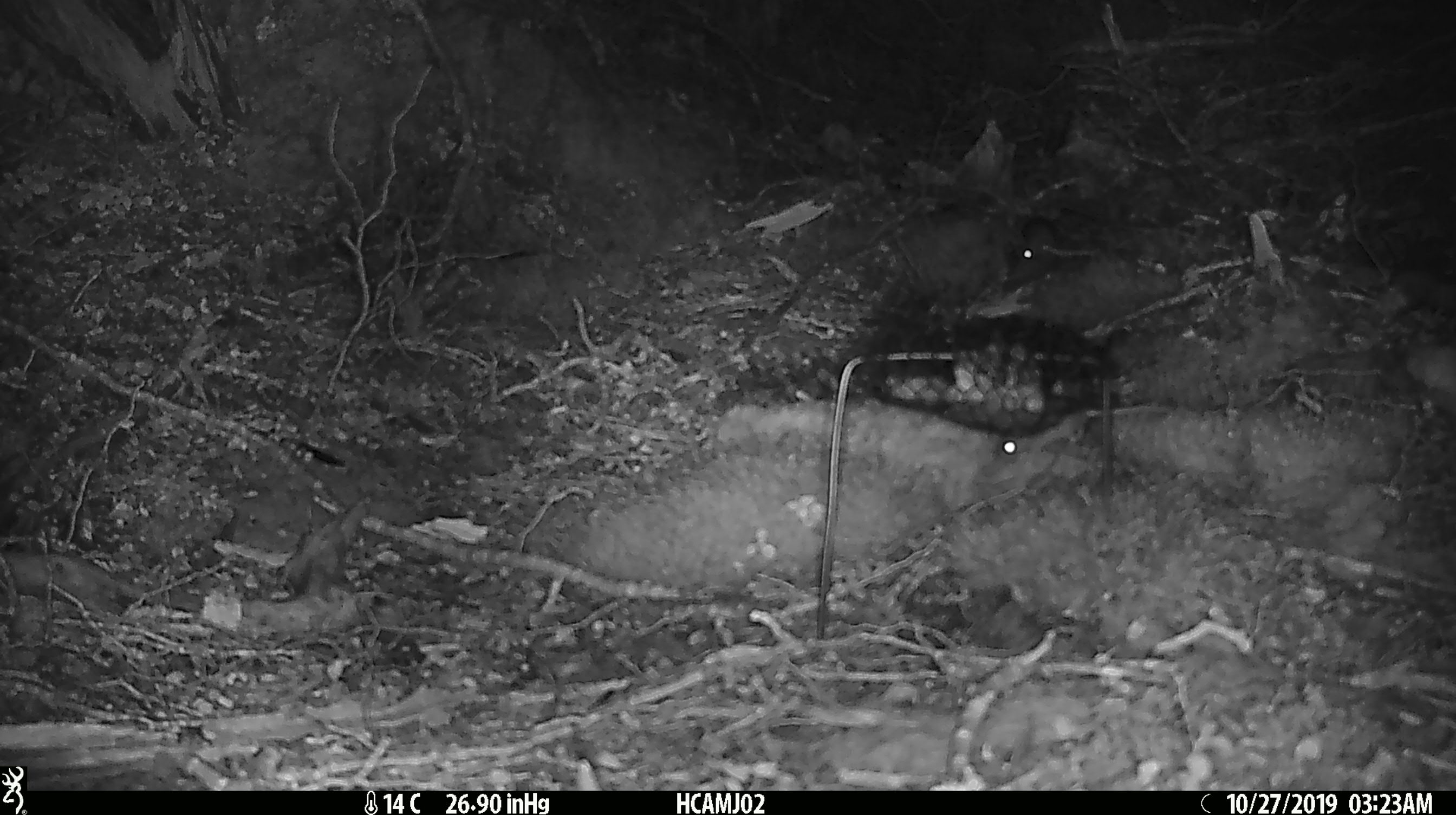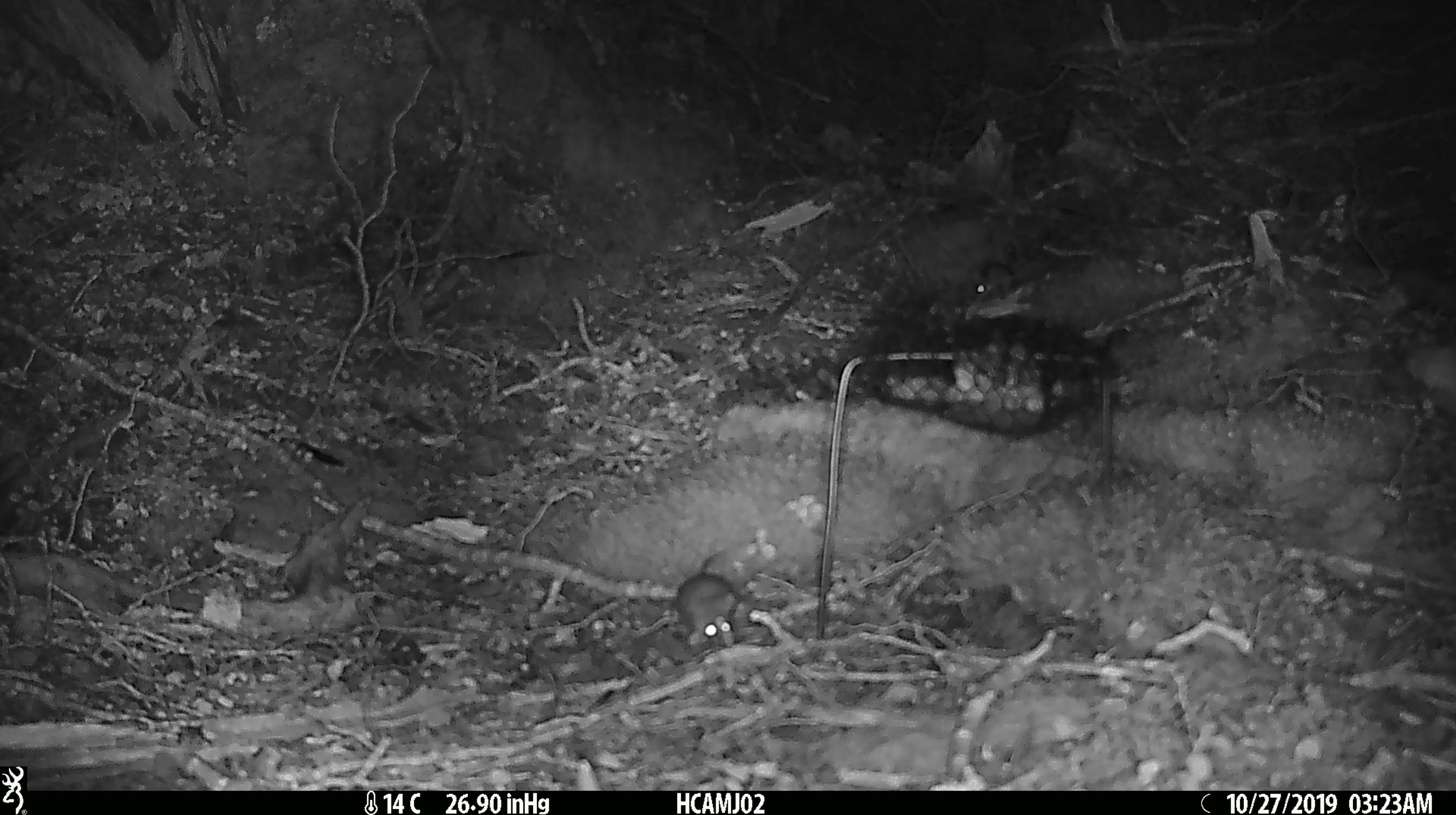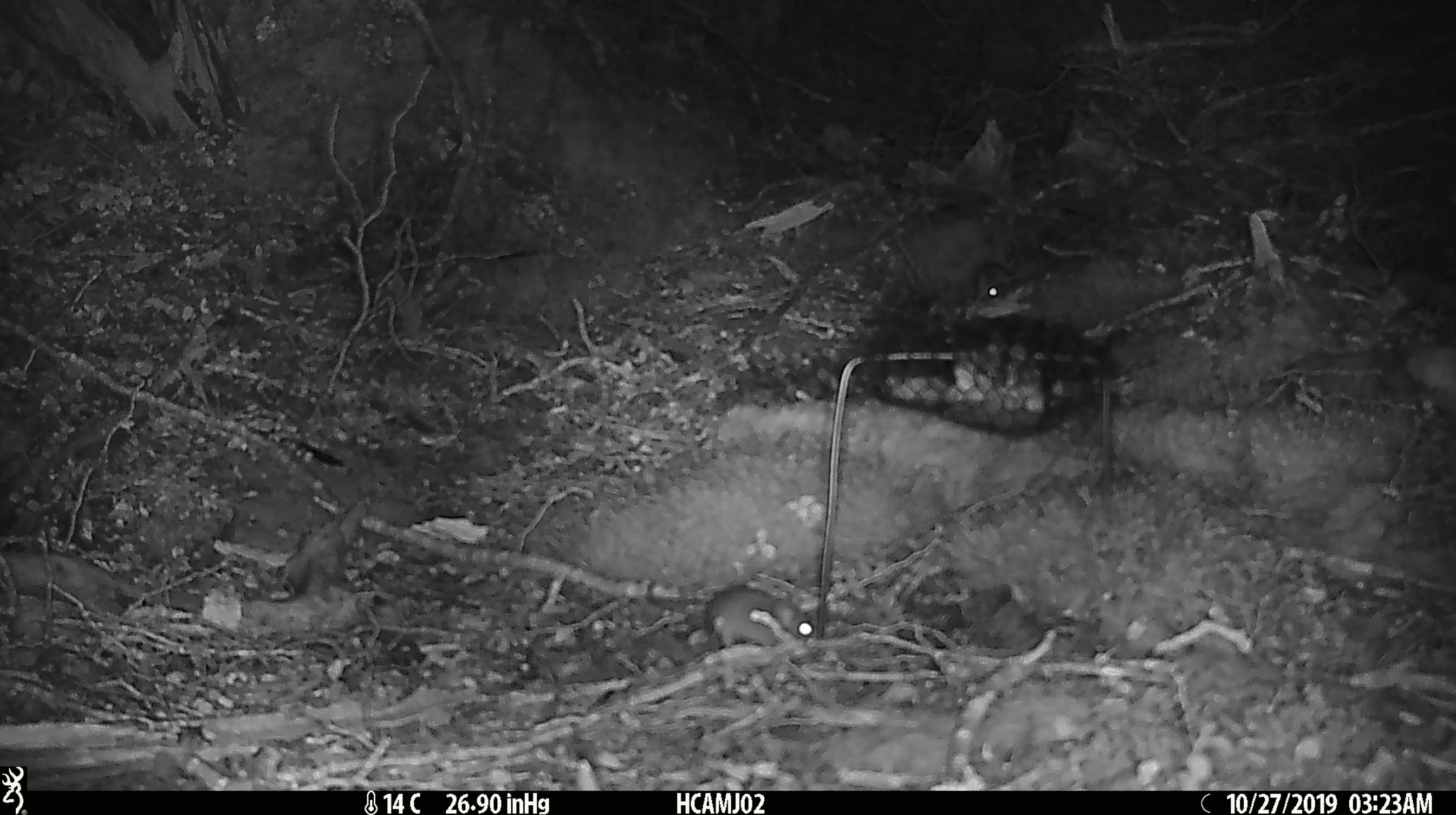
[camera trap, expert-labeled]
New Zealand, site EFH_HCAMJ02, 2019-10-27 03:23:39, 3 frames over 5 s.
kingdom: Animalia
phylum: Chordata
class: Mammalia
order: Rodentia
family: Muridae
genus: Mus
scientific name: Mus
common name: mouse